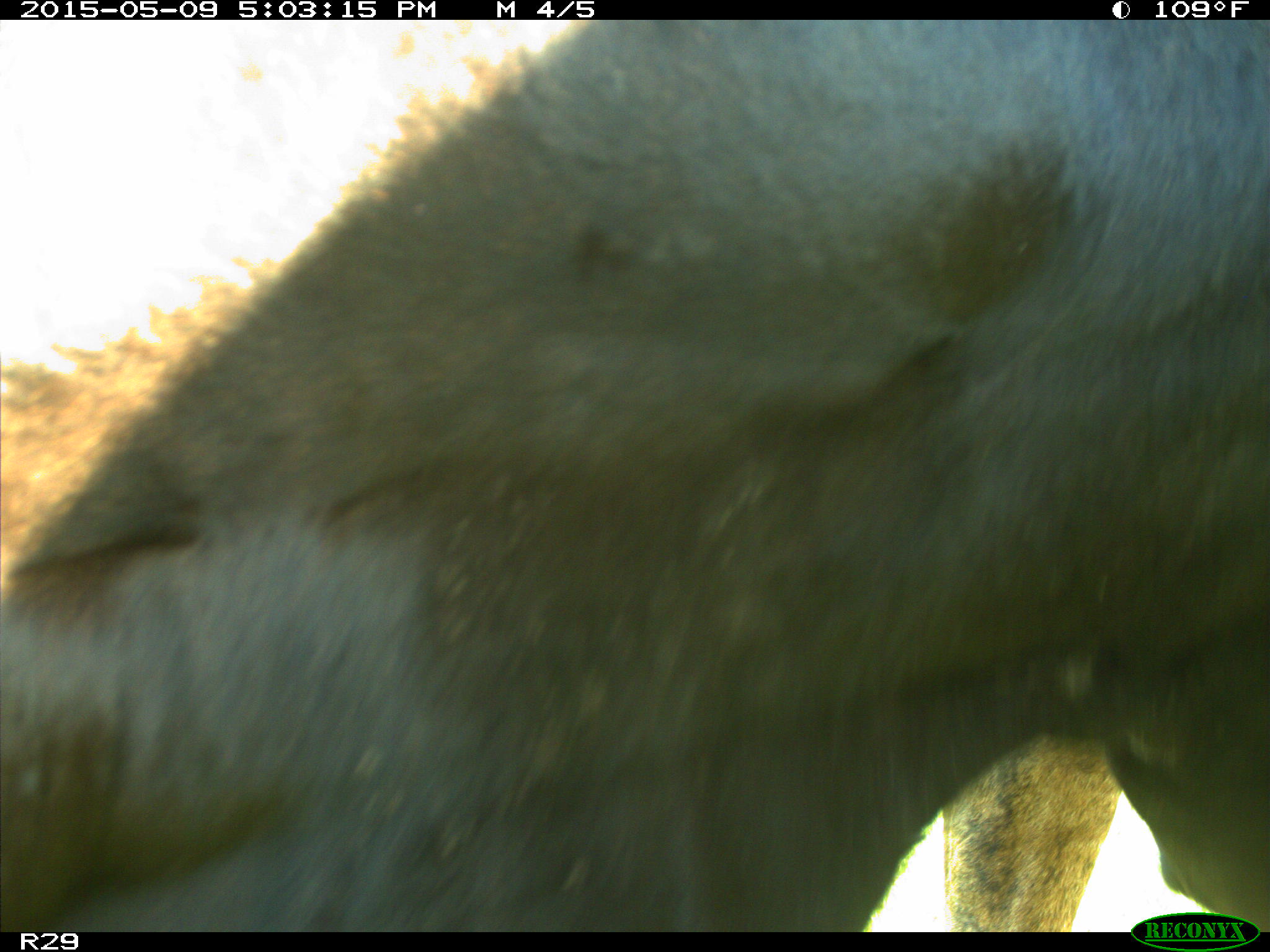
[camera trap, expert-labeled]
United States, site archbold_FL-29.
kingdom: Animalia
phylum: Chordata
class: Mammalia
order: Artiodactyla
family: Bovidae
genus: Bos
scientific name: Bos taurus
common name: domestic cow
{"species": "Bos taurus (domestic cow)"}